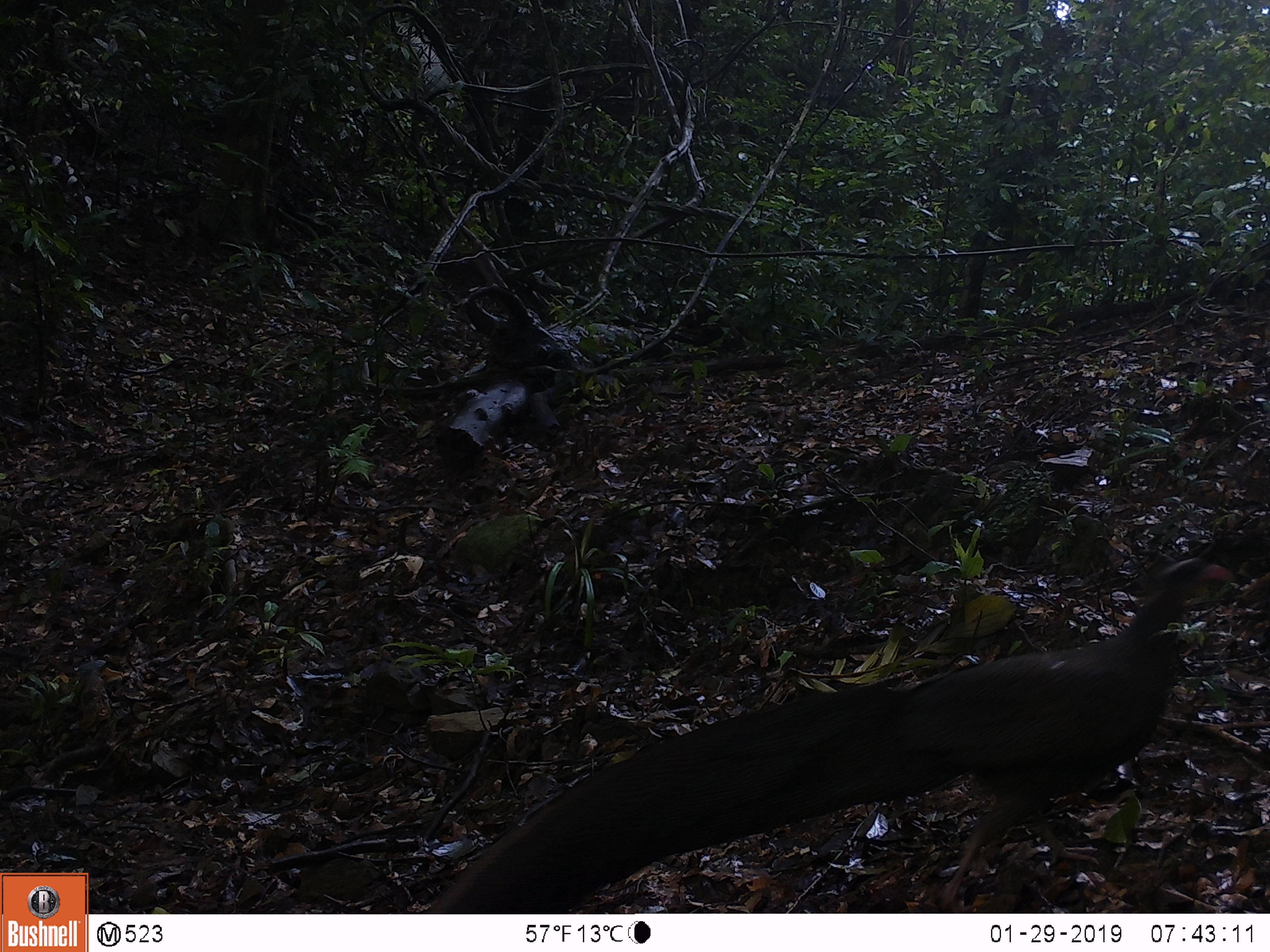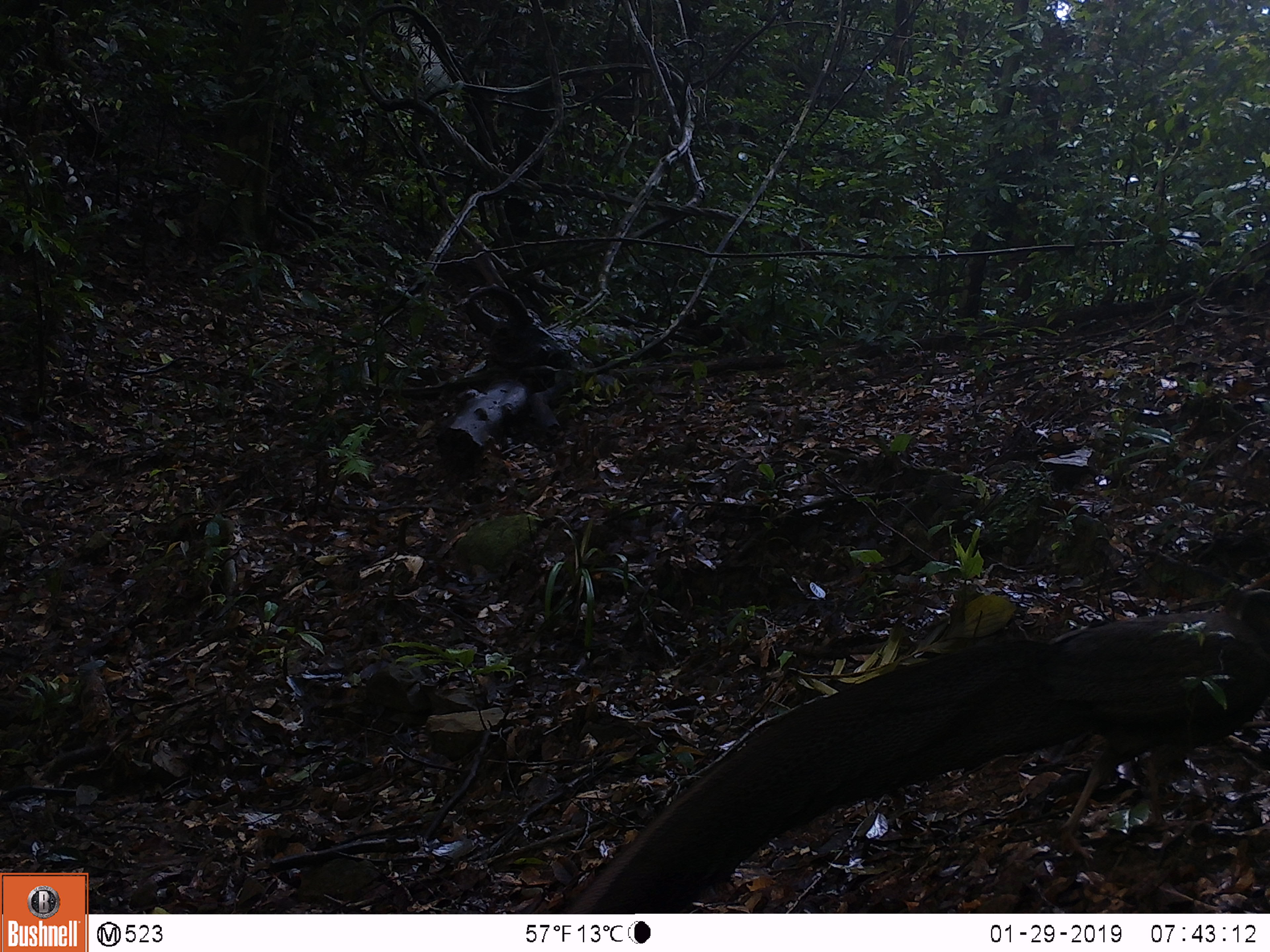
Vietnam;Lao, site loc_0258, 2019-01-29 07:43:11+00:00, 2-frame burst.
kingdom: Animalia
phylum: Chordata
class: Aves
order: Galliformes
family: Phasianidae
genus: Rheinardia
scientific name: Rheinardia ocellata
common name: crested argus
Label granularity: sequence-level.